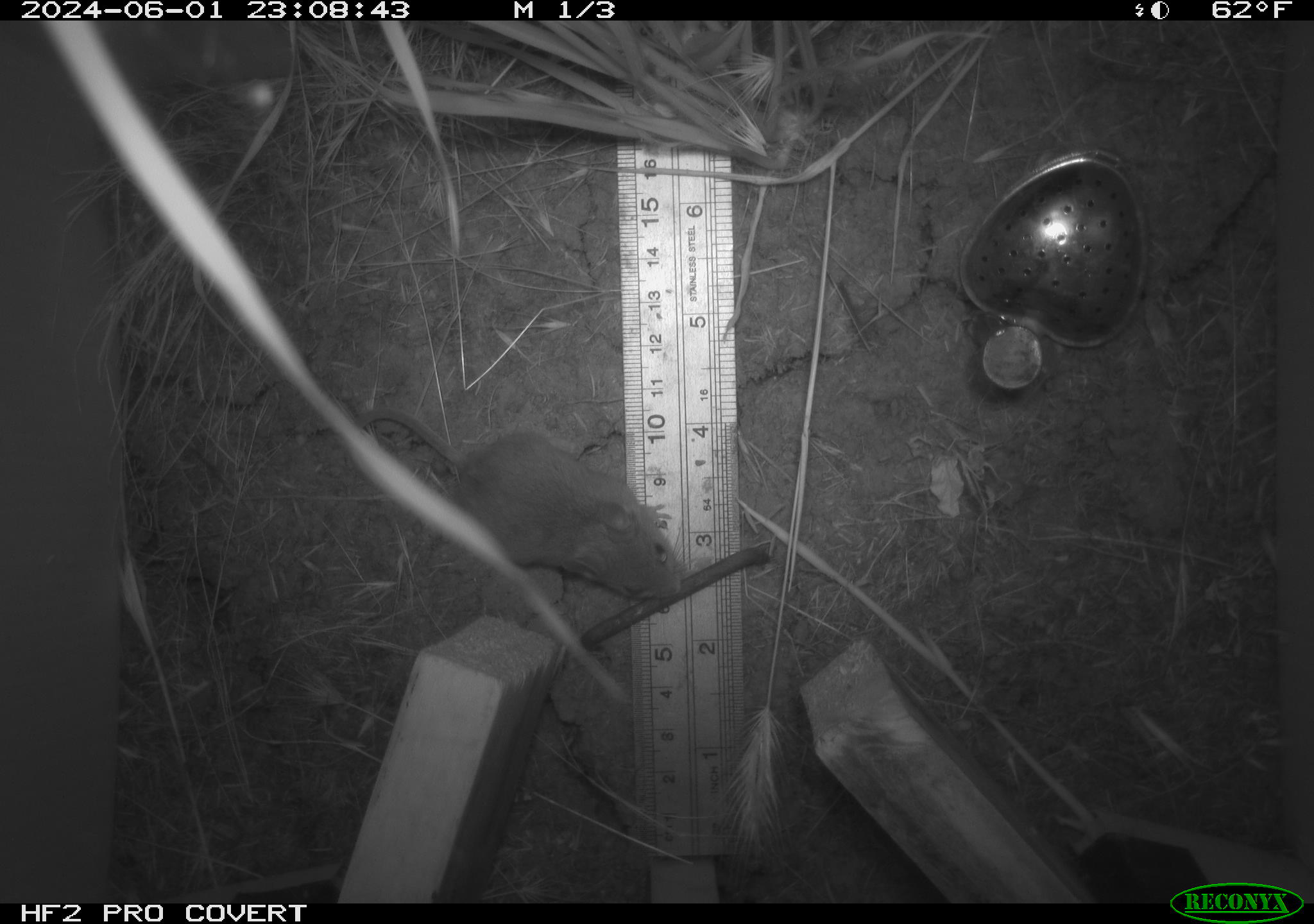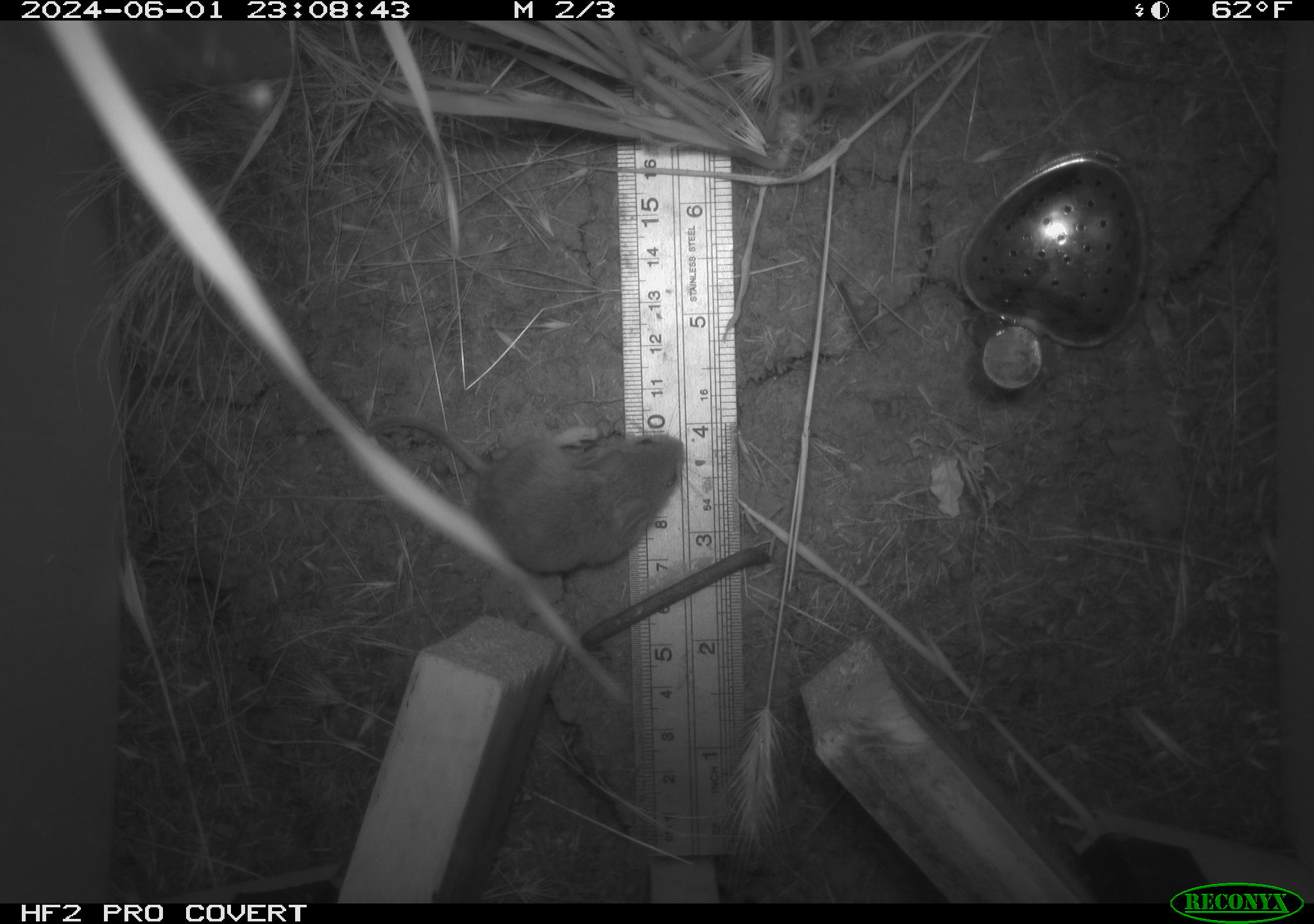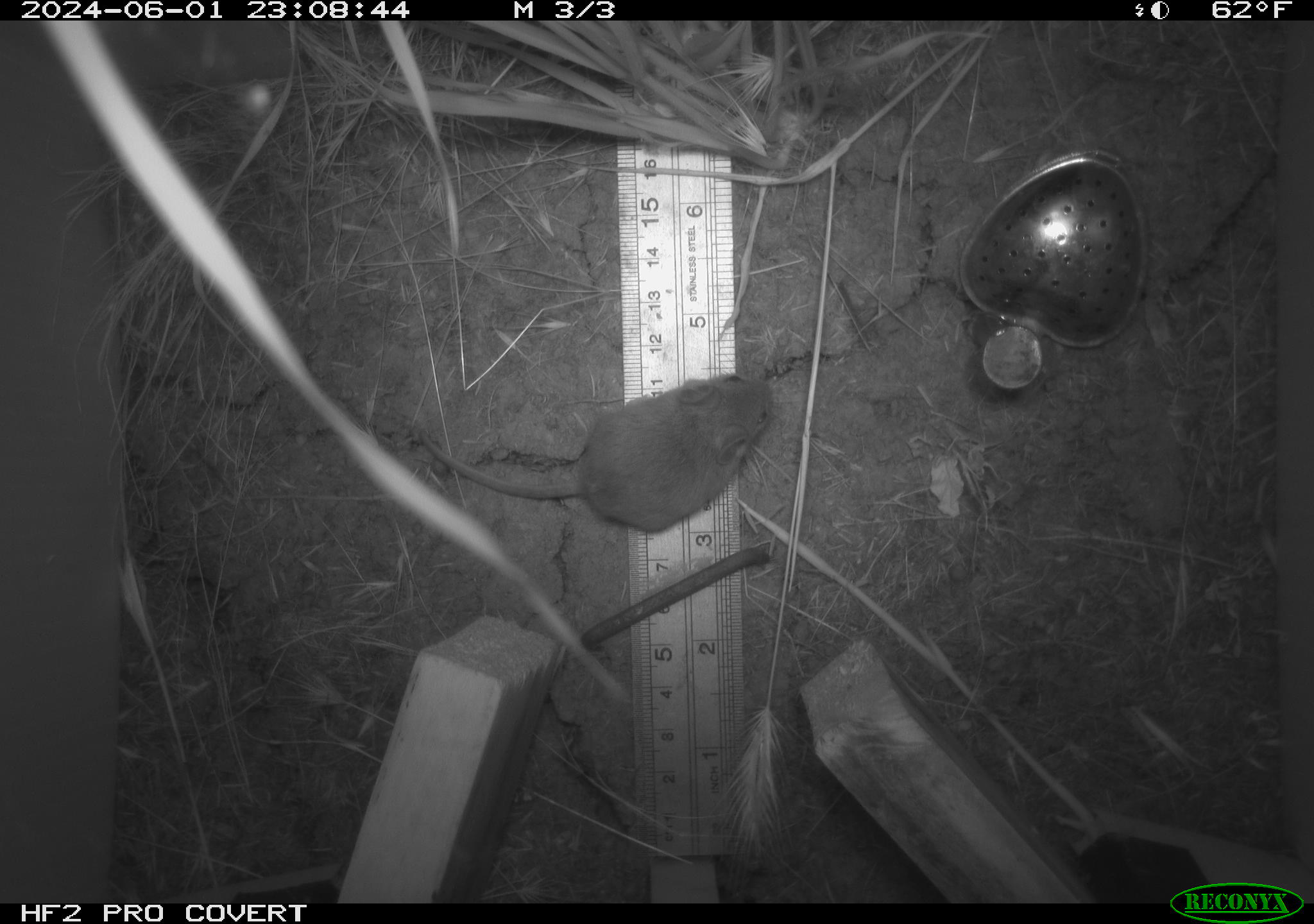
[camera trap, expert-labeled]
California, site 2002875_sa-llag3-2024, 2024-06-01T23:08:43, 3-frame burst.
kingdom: Animalia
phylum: Chordata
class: Mammalia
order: Rodentia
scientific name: Rodentia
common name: rodent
Rodent (Rodentia).